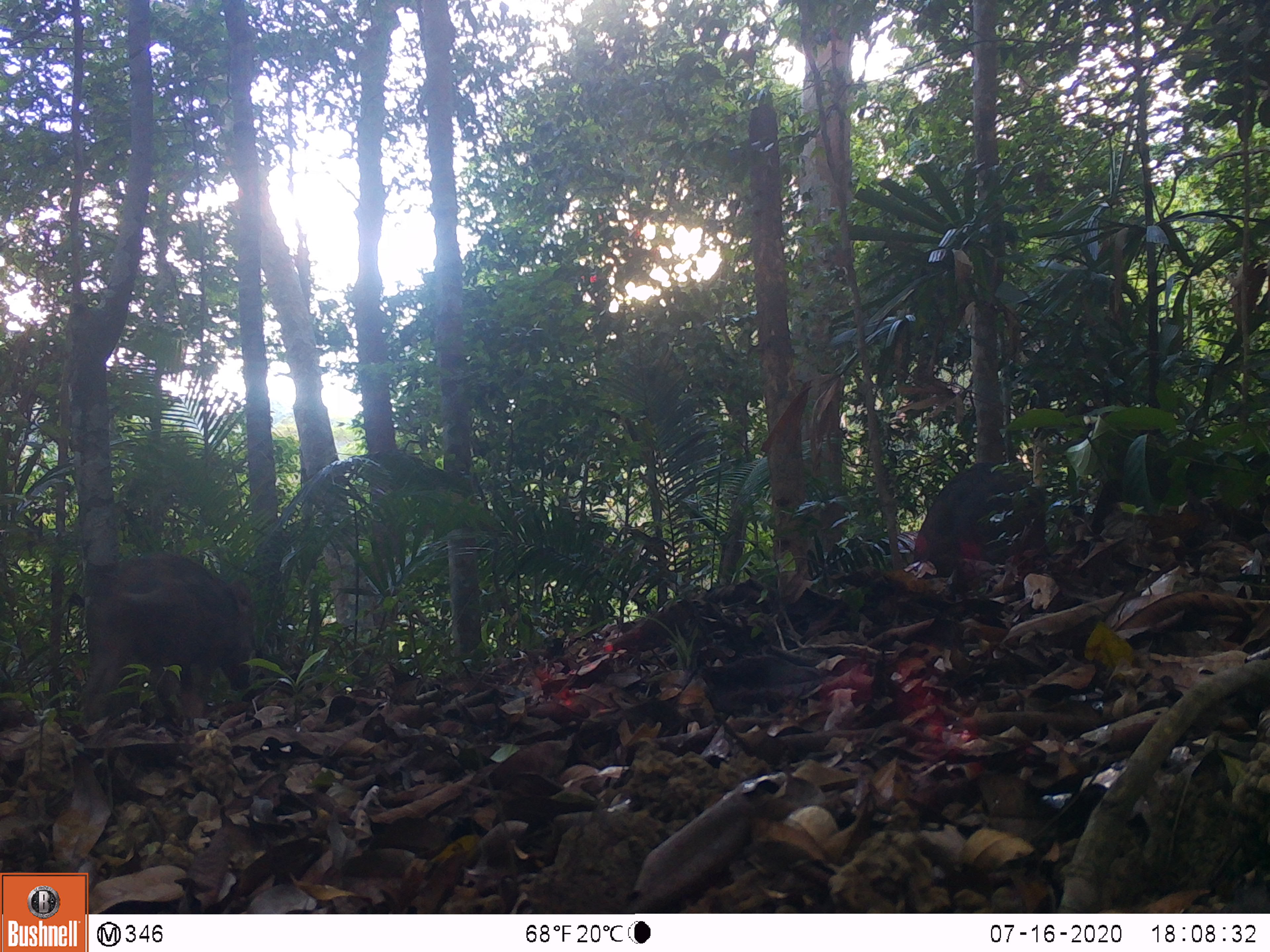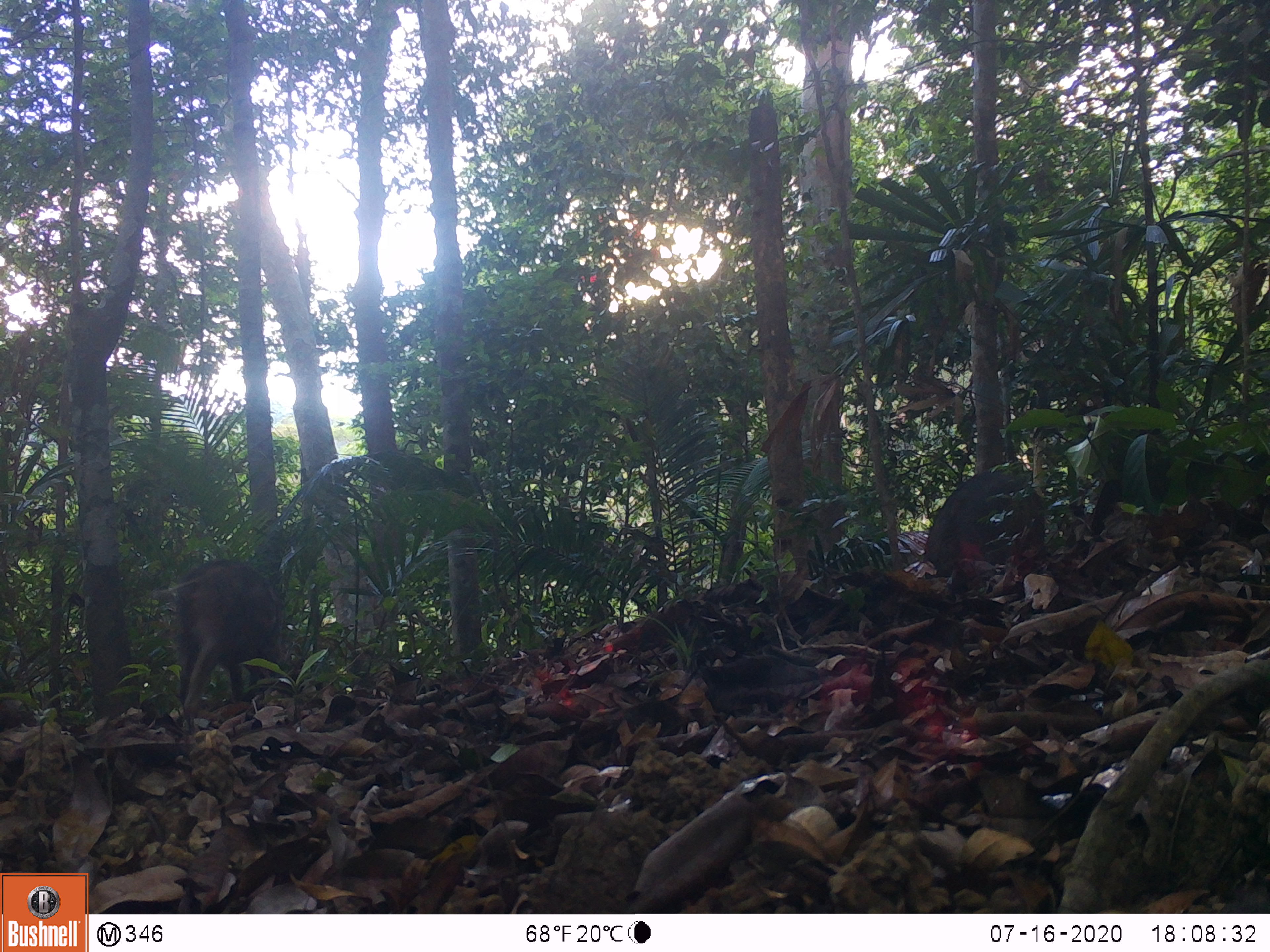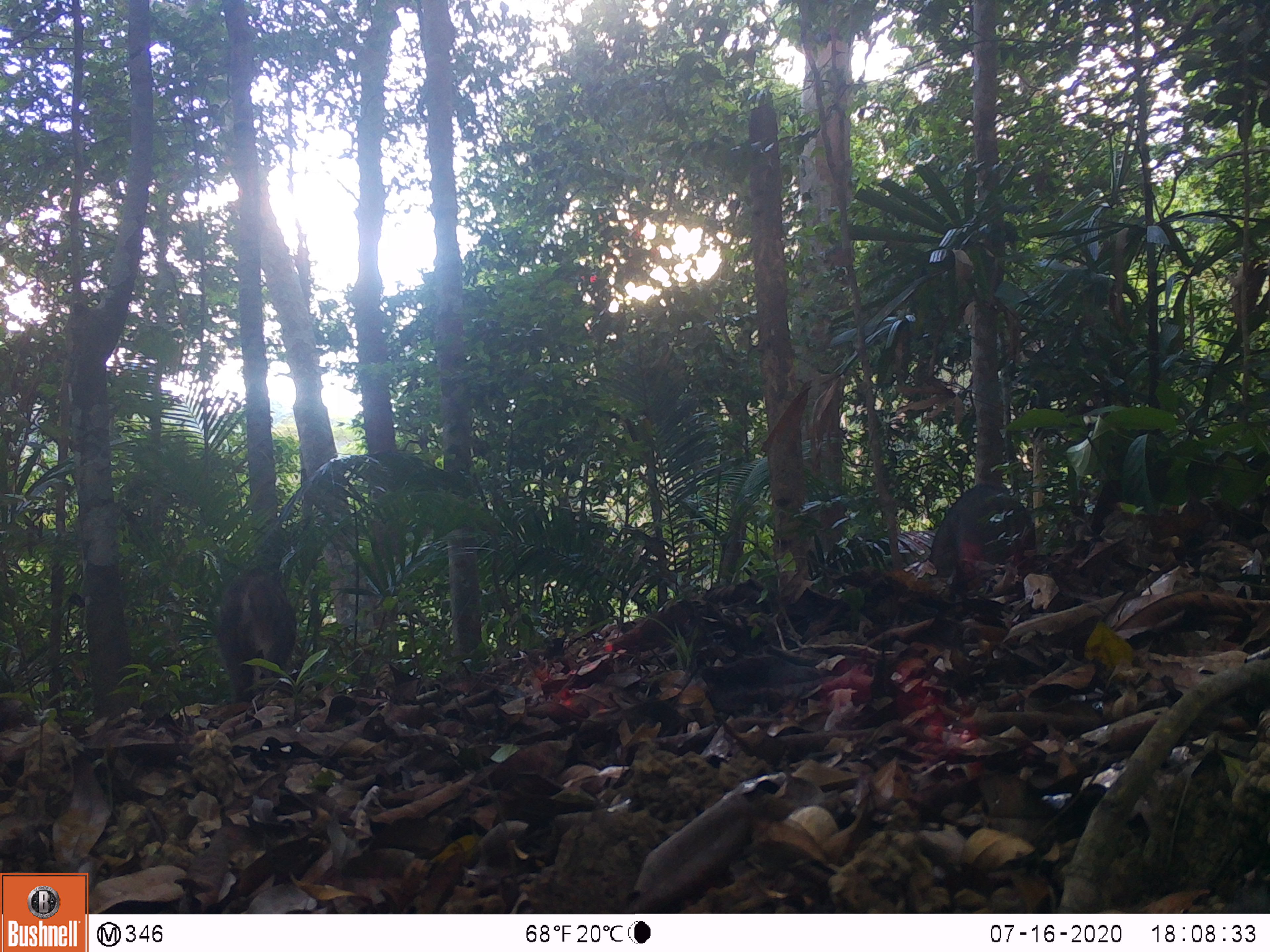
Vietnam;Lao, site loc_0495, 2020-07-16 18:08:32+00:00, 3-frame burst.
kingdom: Animalia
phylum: Chordata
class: Mammalia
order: Artiodactyla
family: Suidae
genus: Sus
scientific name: Sus scrofa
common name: eurasian wild pig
Eurasian wild pig (Sus scrofa). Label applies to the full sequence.